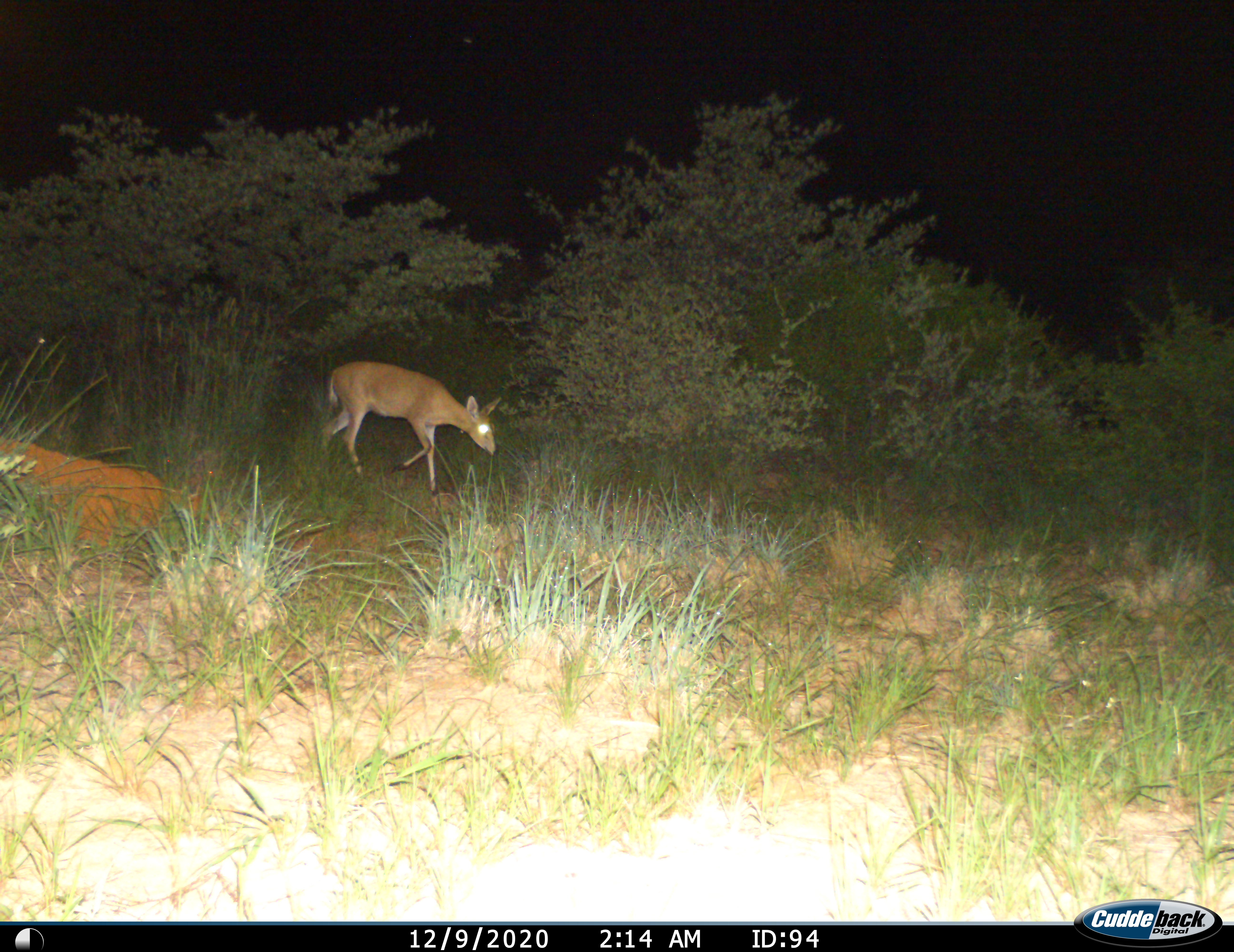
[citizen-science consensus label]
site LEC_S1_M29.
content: unidentified animal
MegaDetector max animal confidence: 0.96